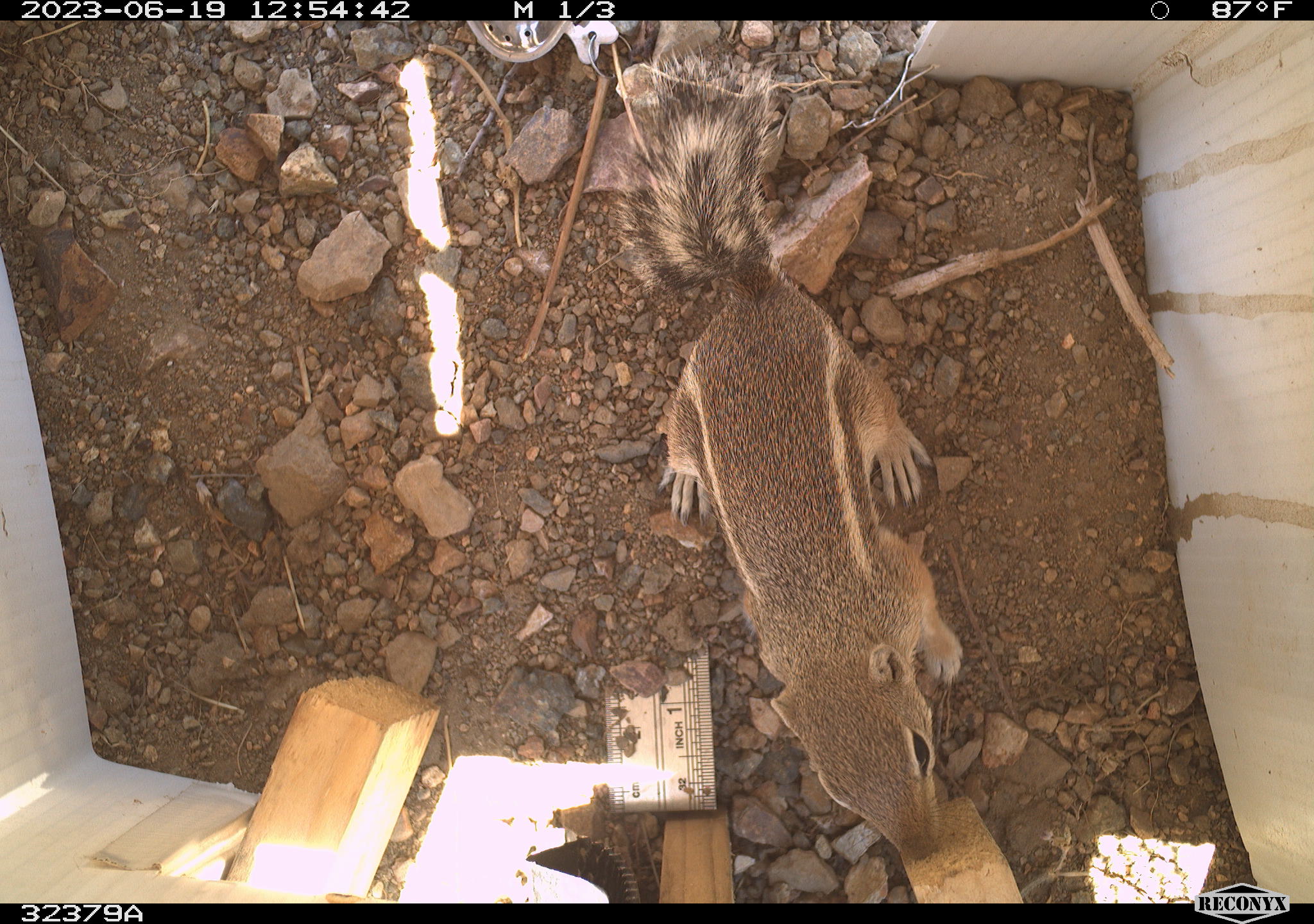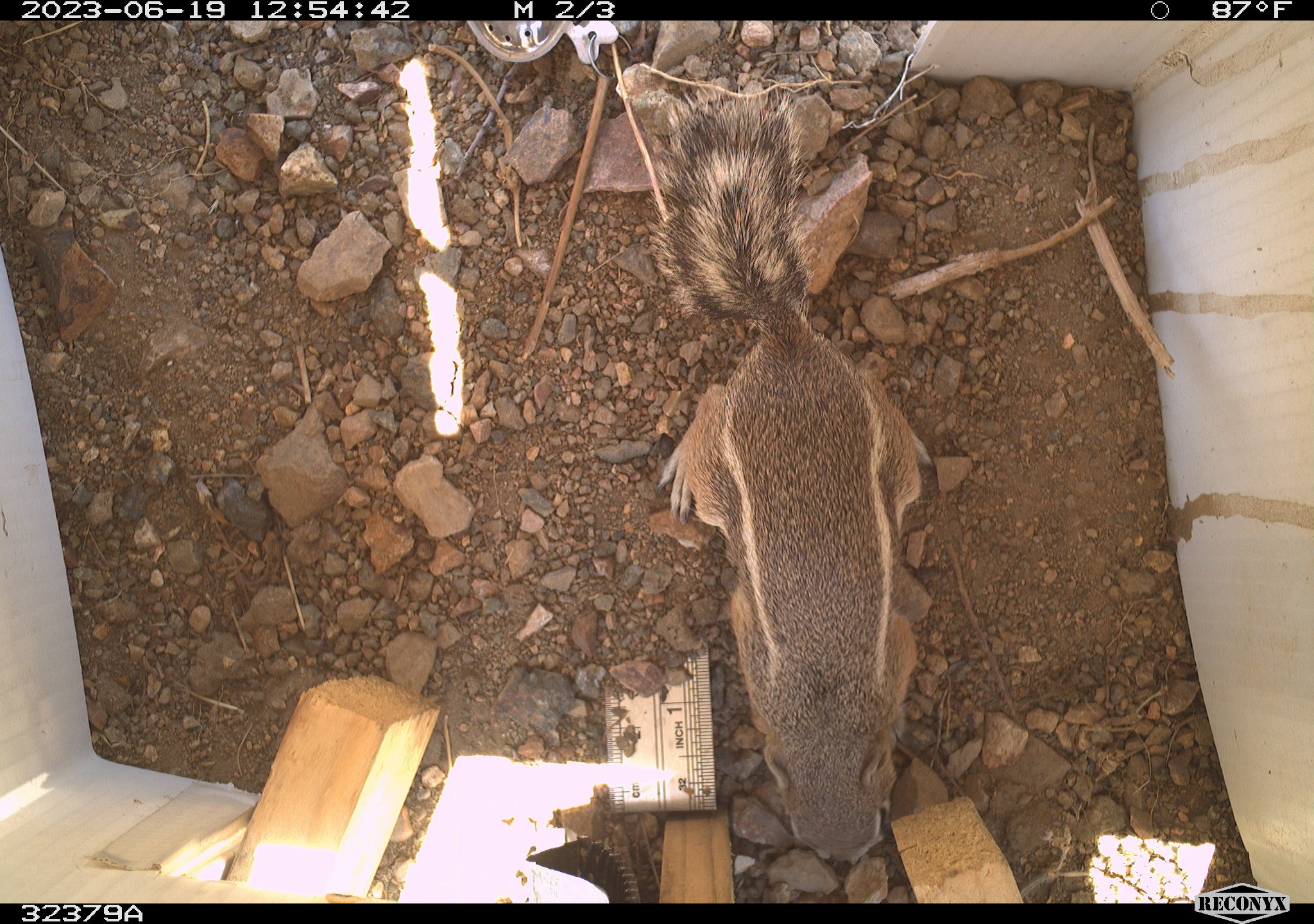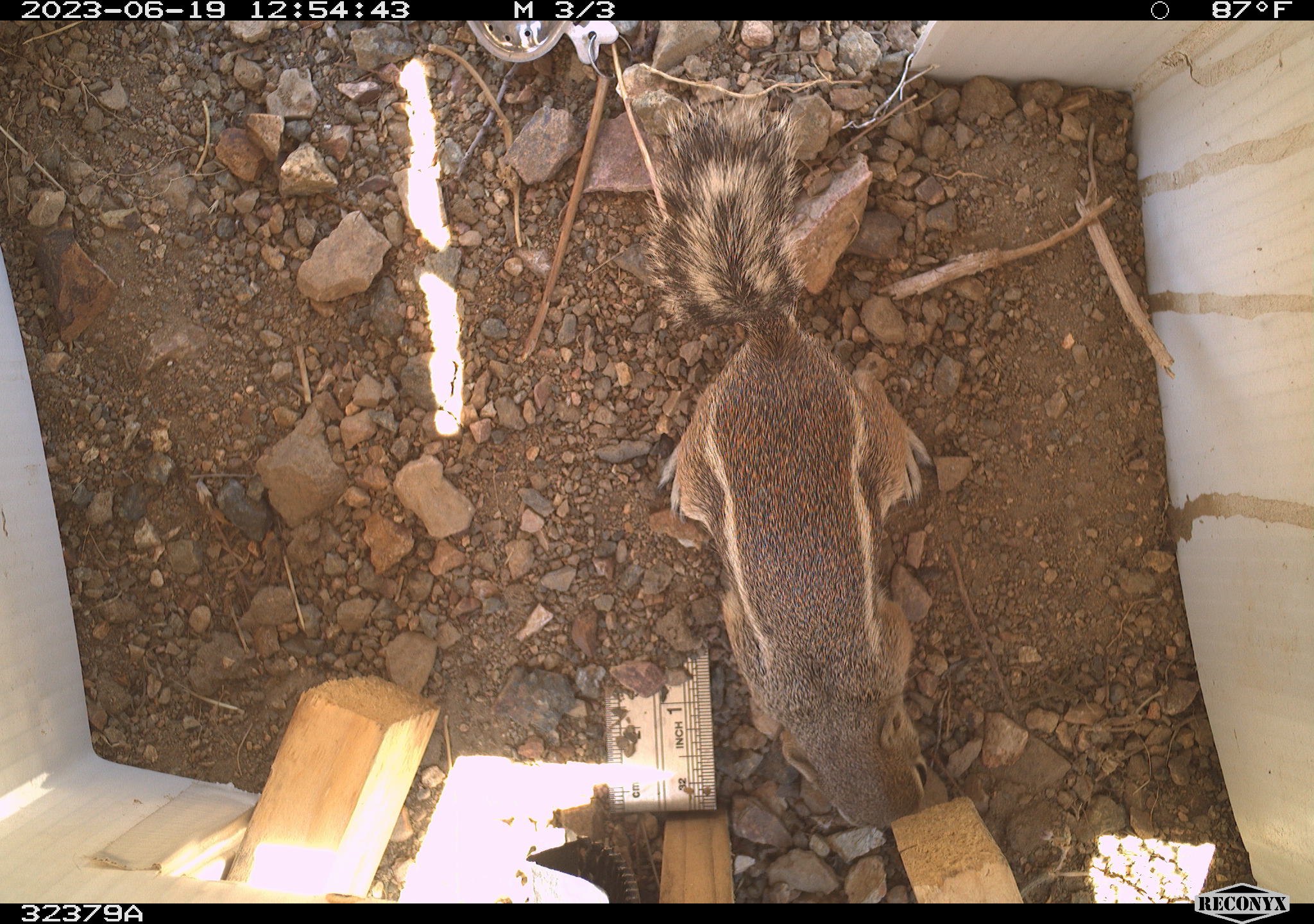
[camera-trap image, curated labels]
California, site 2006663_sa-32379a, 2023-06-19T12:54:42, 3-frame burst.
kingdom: Animalia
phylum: Chordata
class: Mammalia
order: Rodentia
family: Sciuridae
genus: Ammospermophilus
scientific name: Ammospermophilus leucurus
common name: white-tailed antelope squirrel